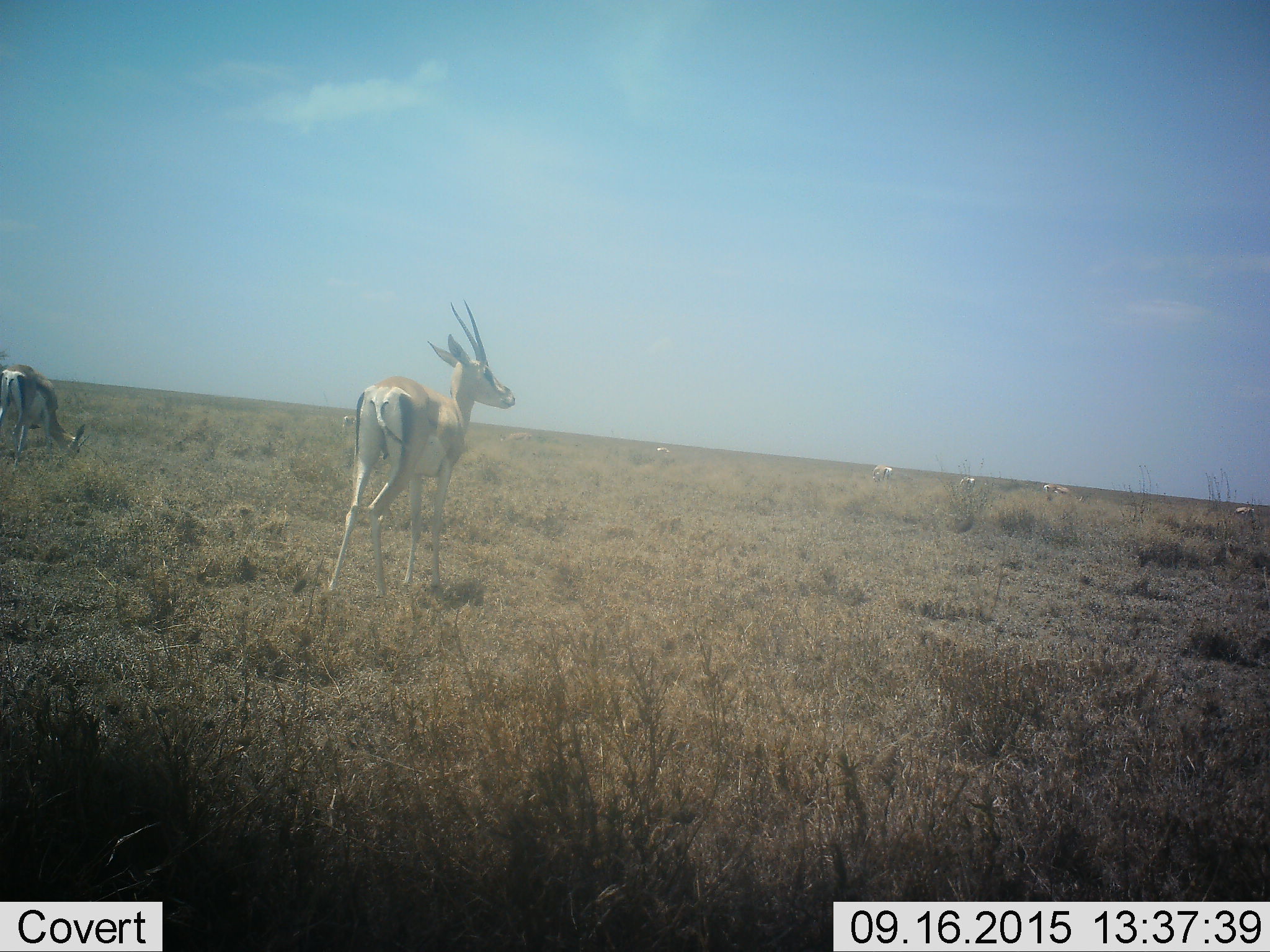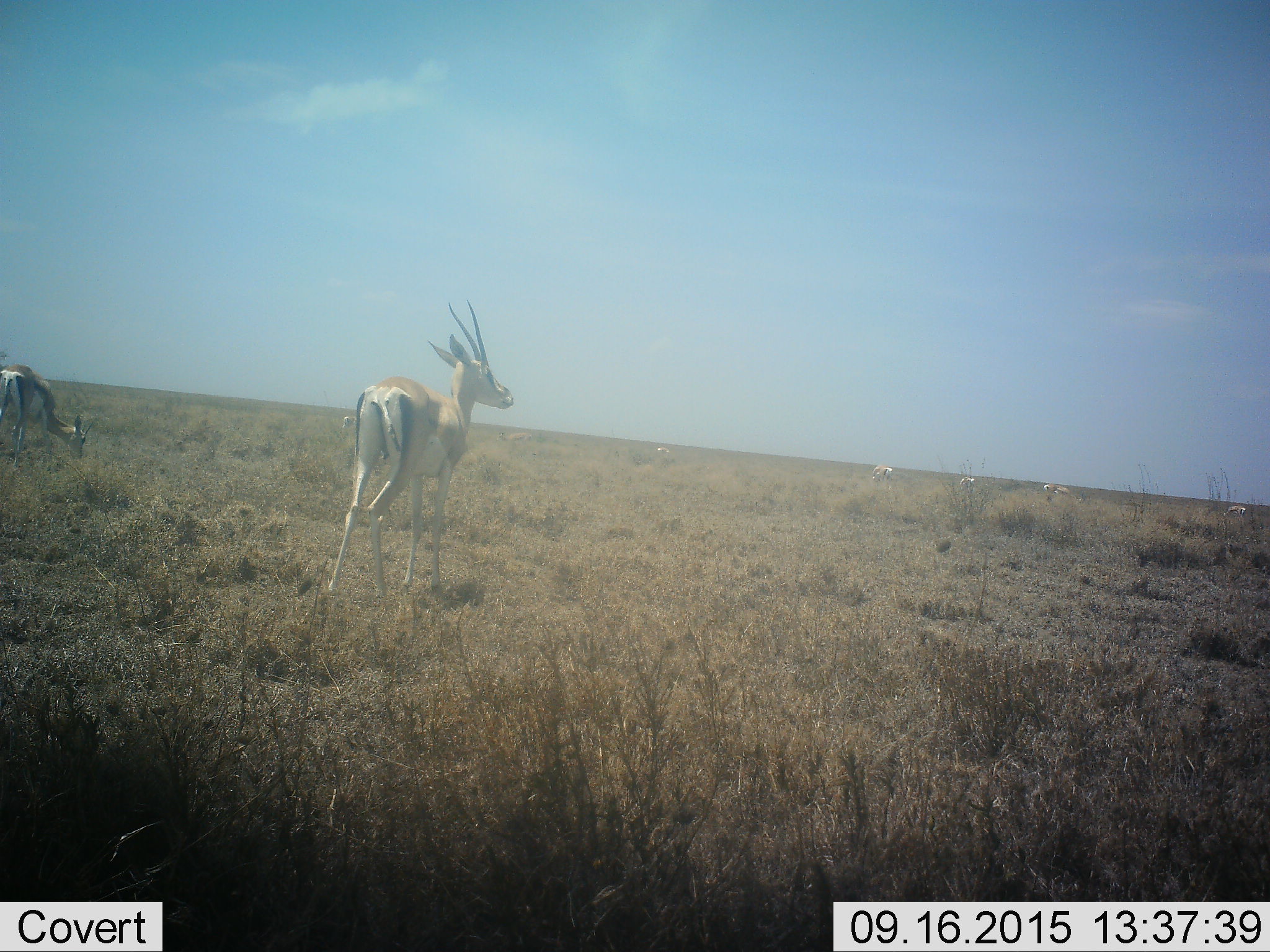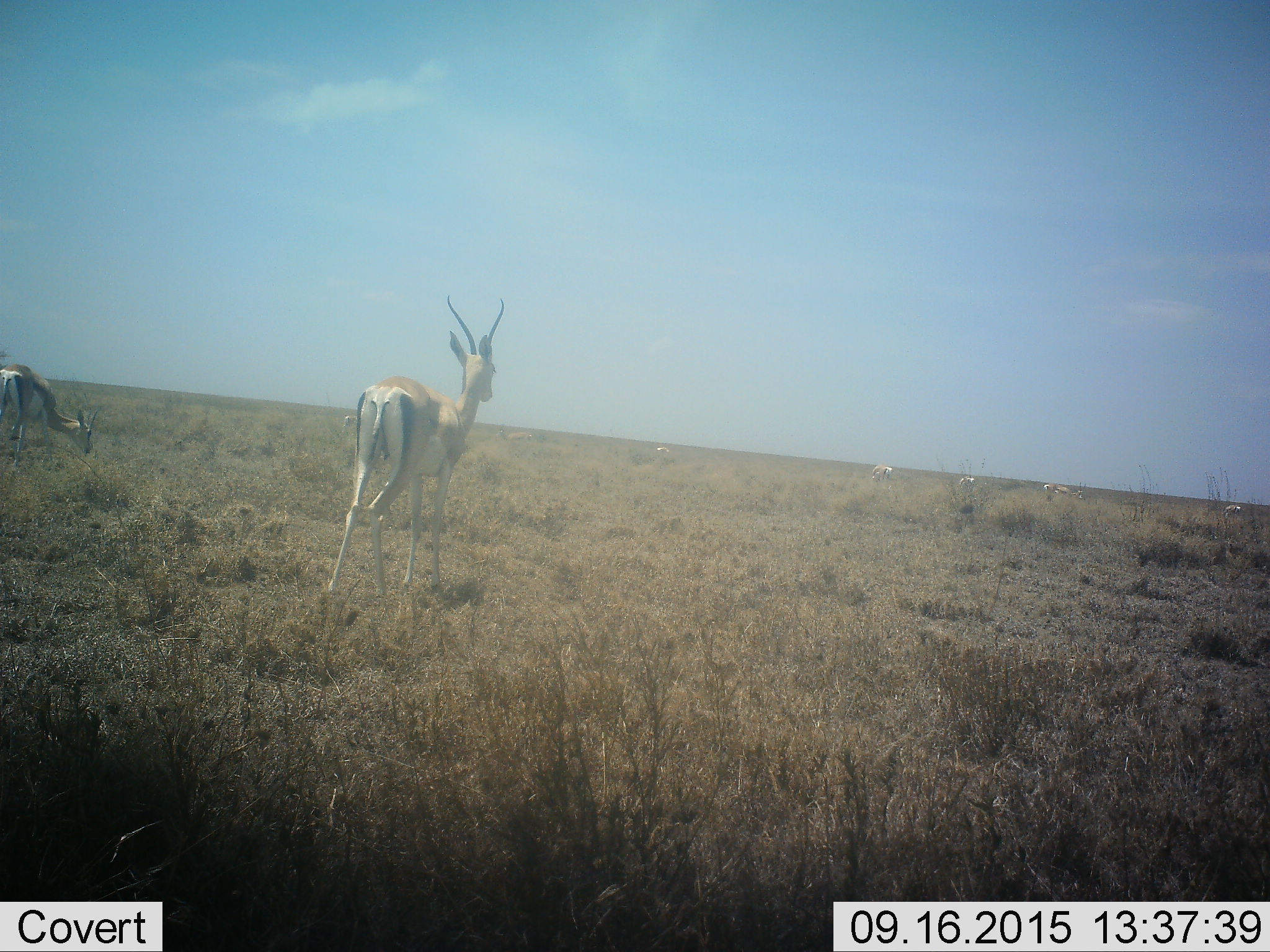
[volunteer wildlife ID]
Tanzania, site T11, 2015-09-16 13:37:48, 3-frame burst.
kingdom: Animalia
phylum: Chordata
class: Mammalia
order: Artiodactyla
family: Bovidae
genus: Nanger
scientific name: Nanger granti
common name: grant's gazelle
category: gazellegrants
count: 8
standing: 100%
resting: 0%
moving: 29%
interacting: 0%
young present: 0%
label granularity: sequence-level